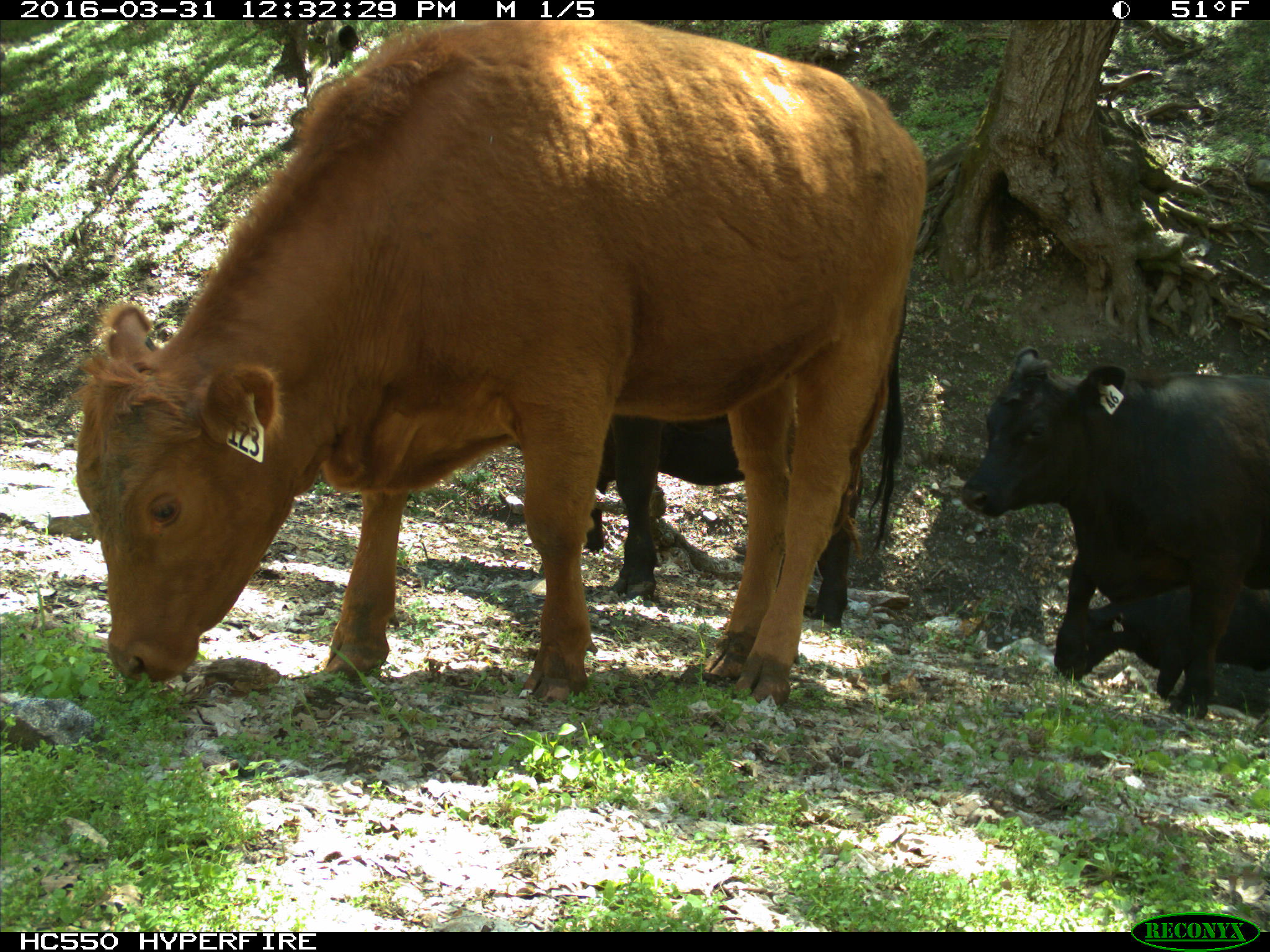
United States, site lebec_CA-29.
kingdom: Animalia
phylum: Chordata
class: Mammalia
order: Artiodactyla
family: Bovidae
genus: Bos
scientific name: Bos taurus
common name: domestic cow